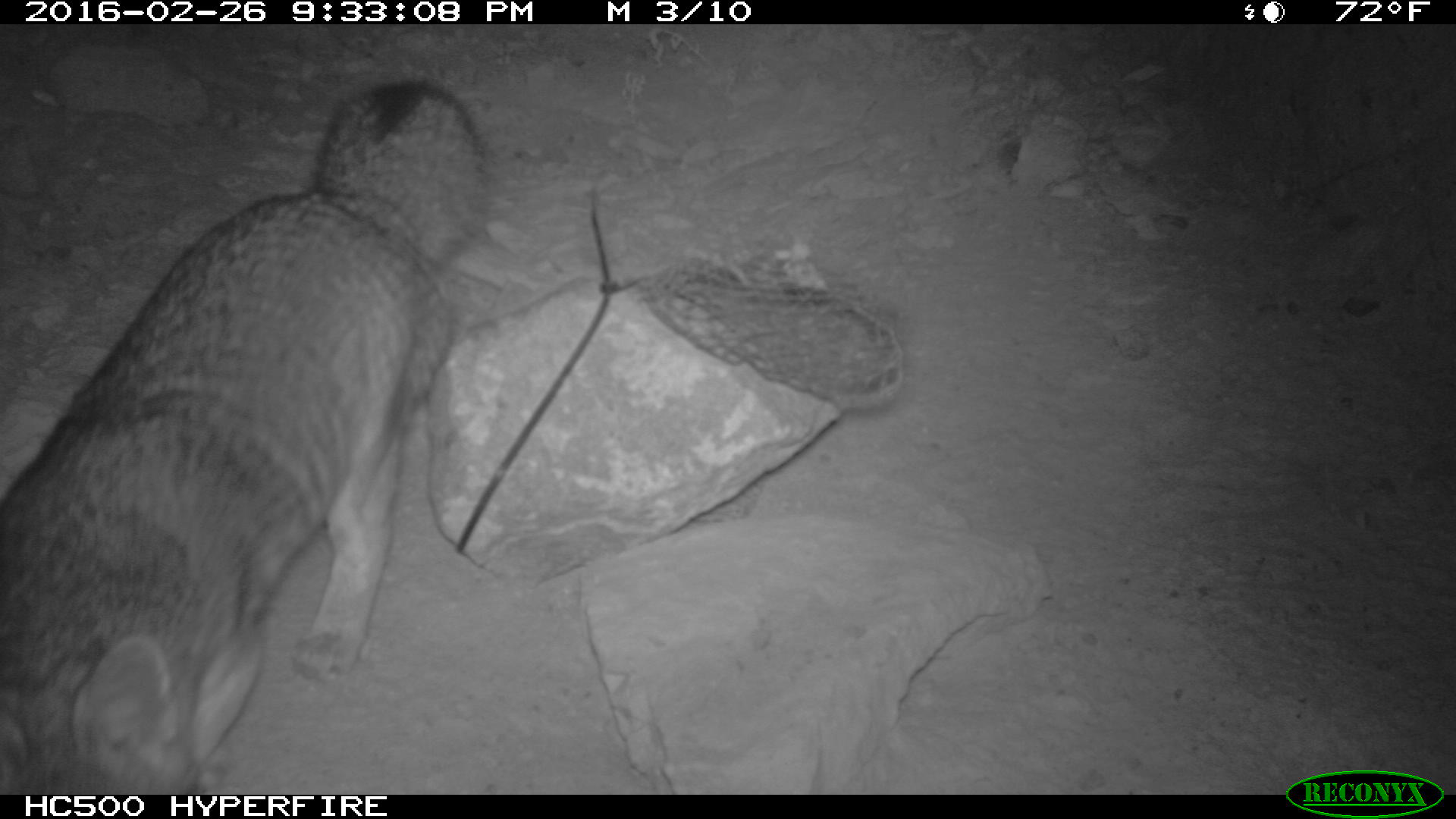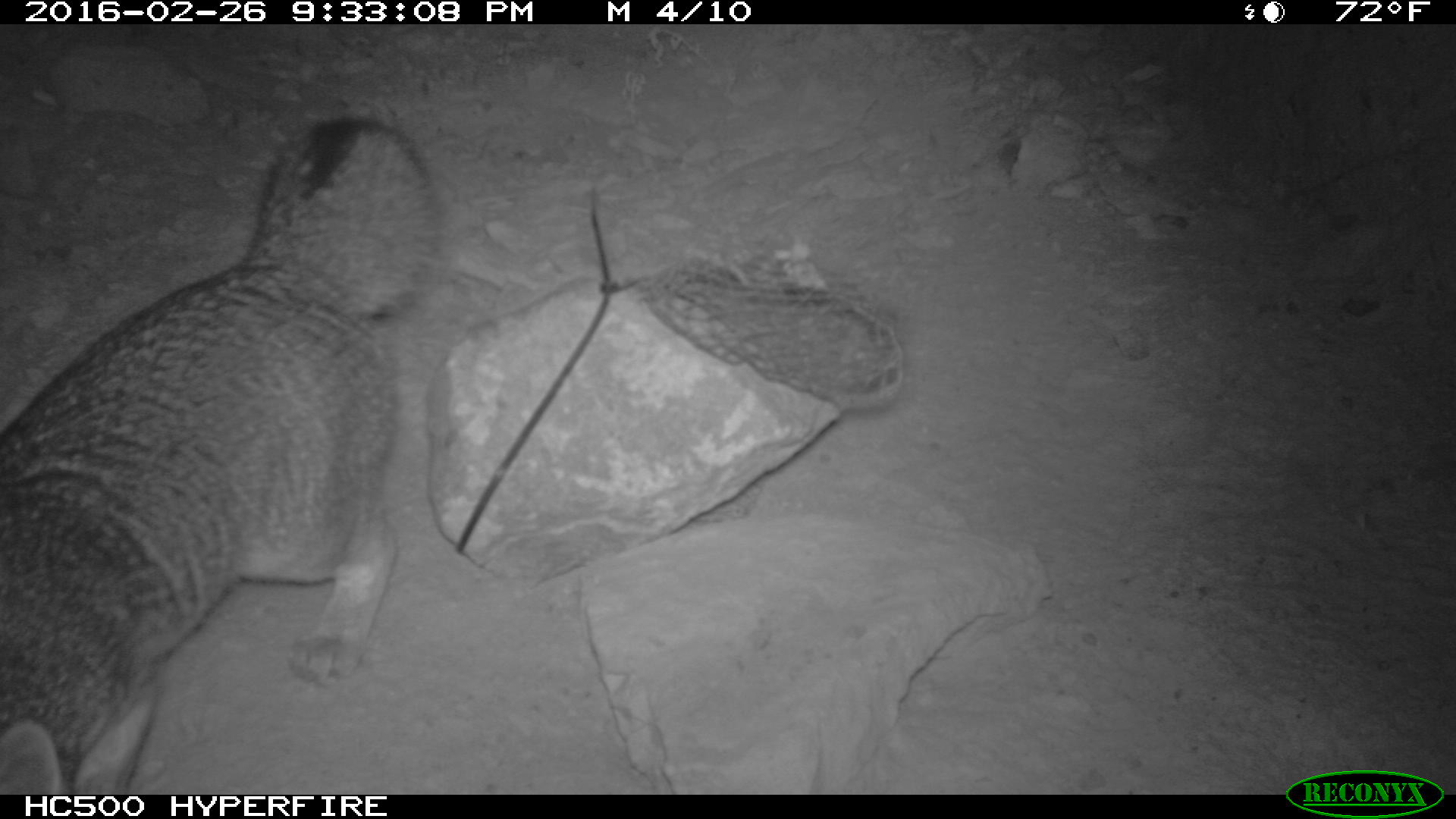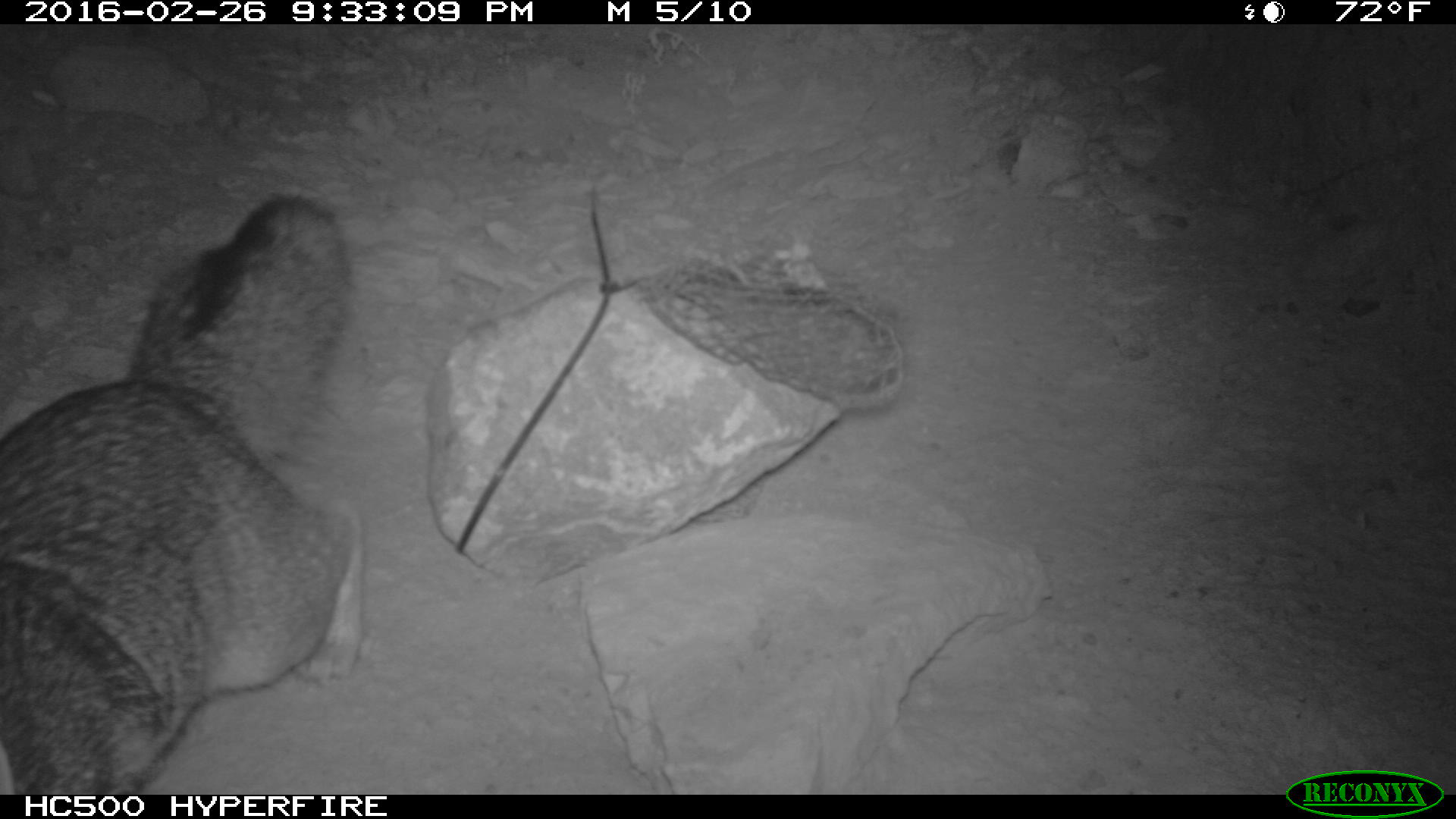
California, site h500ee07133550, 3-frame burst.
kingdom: Animalia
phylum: Chordata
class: Mammalia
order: Carnivora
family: Canidae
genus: Urocyon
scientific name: Urocyon littoralis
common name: island fox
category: fox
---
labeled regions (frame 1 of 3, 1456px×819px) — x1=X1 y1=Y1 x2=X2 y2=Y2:
fox: x1=0 y1=80 x2=494 y2=794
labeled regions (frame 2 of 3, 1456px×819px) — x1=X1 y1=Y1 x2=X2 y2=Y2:
fox: x1=0 y1=118 x2=442 y2=794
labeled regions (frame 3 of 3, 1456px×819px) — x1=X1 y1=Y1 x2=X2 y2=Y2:
fox: x1=0 y1=188 x2=362 y2=792